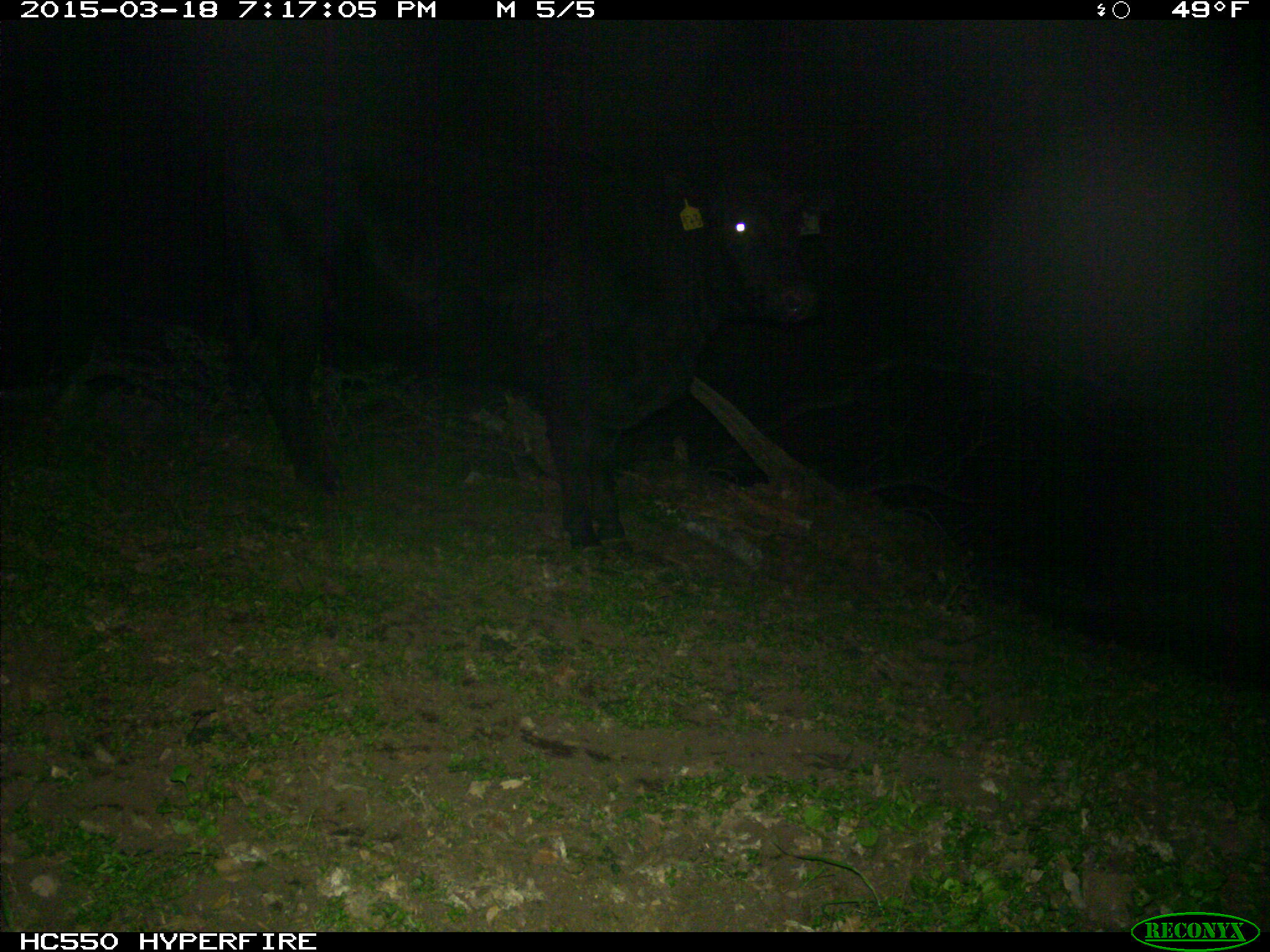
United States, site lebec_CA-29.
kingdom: Animalia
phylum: Chordata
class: Mammalia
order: Artiodactyla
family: Bovidae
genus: Bos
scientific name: Bos taurus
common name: domestic cow